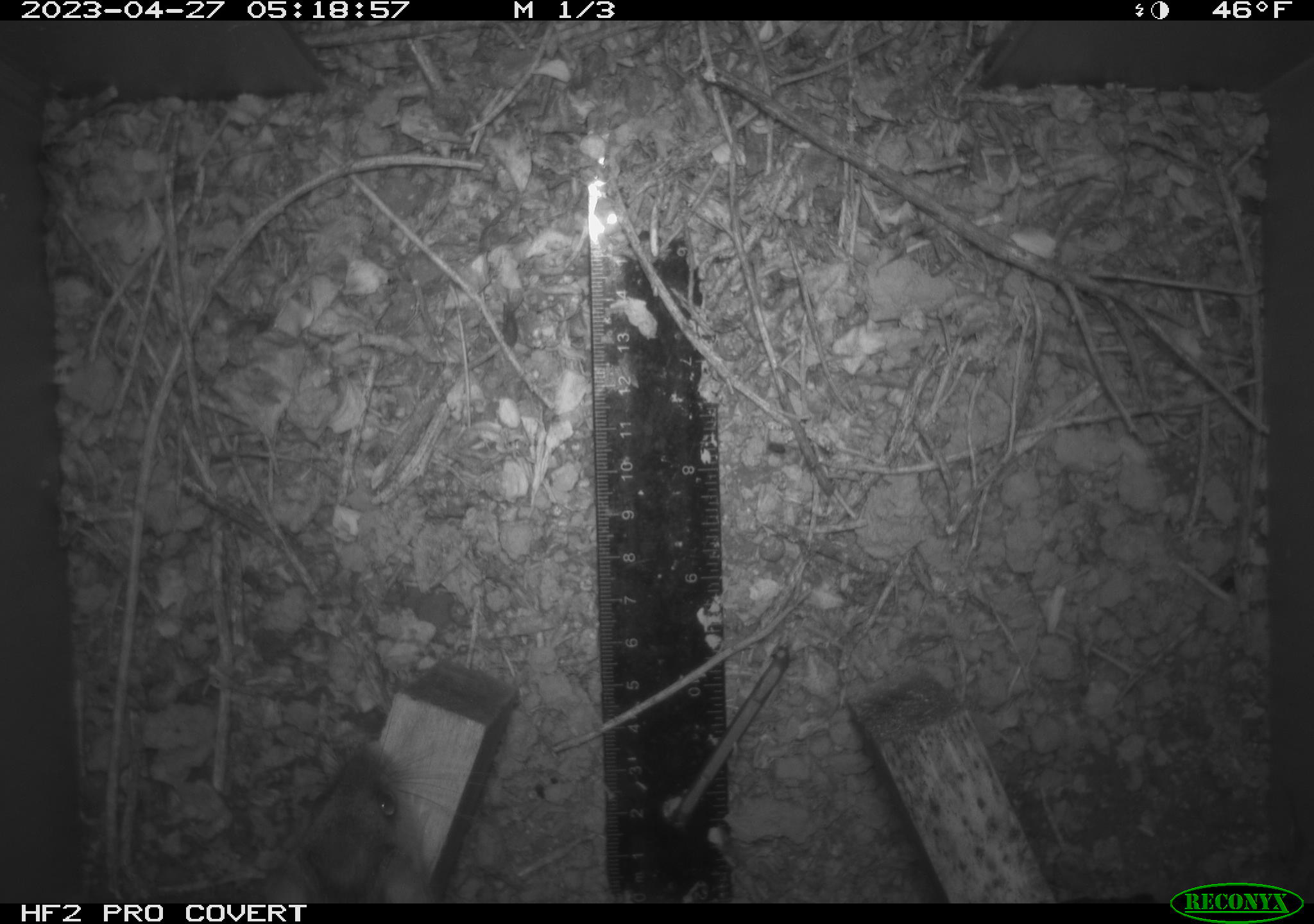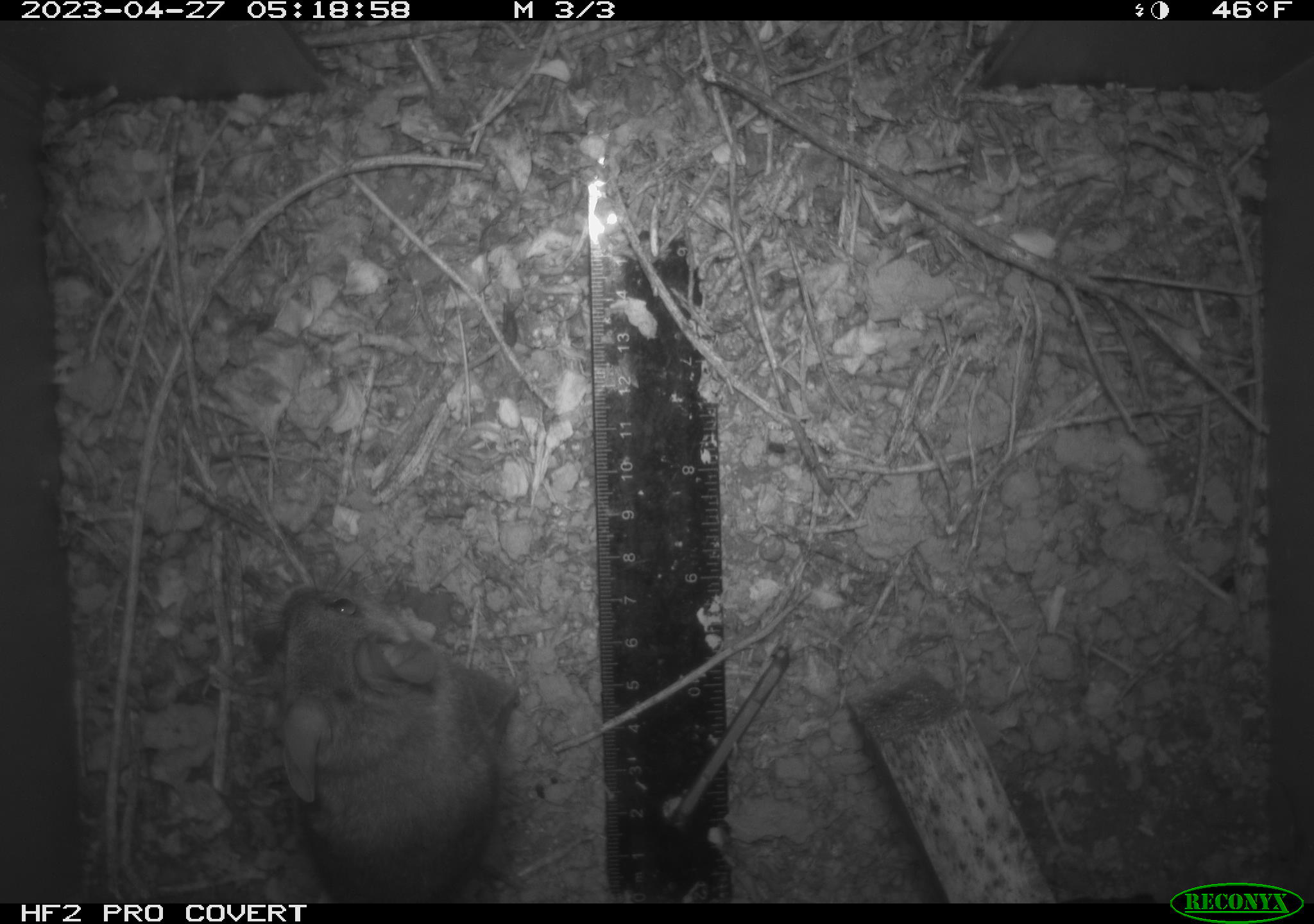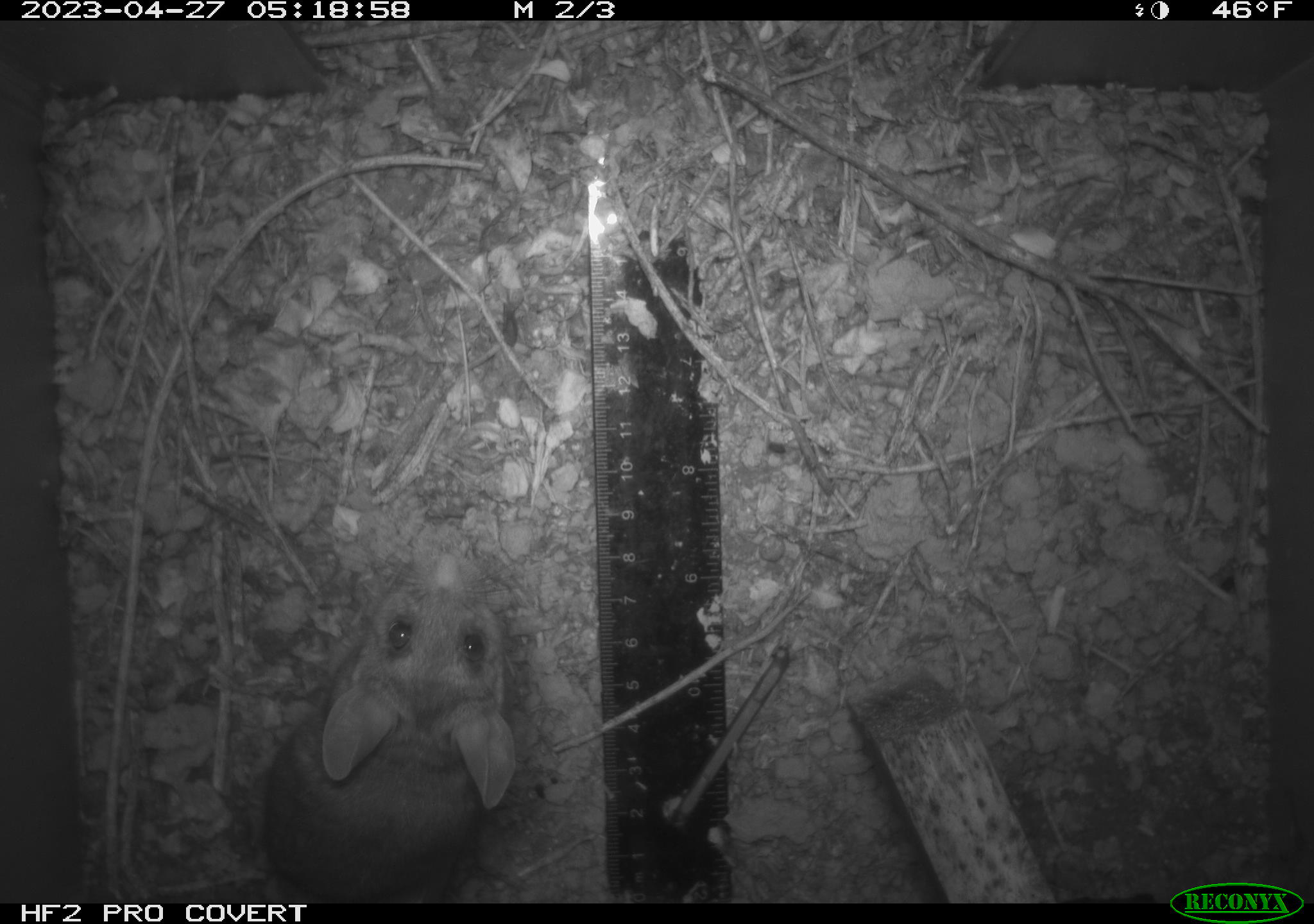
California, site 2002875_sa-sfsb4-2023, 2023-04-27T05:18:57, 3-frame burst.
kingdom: Animalia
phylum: Chordata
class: Mammalia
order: Rodentia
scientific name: Rodentia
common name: mouse species